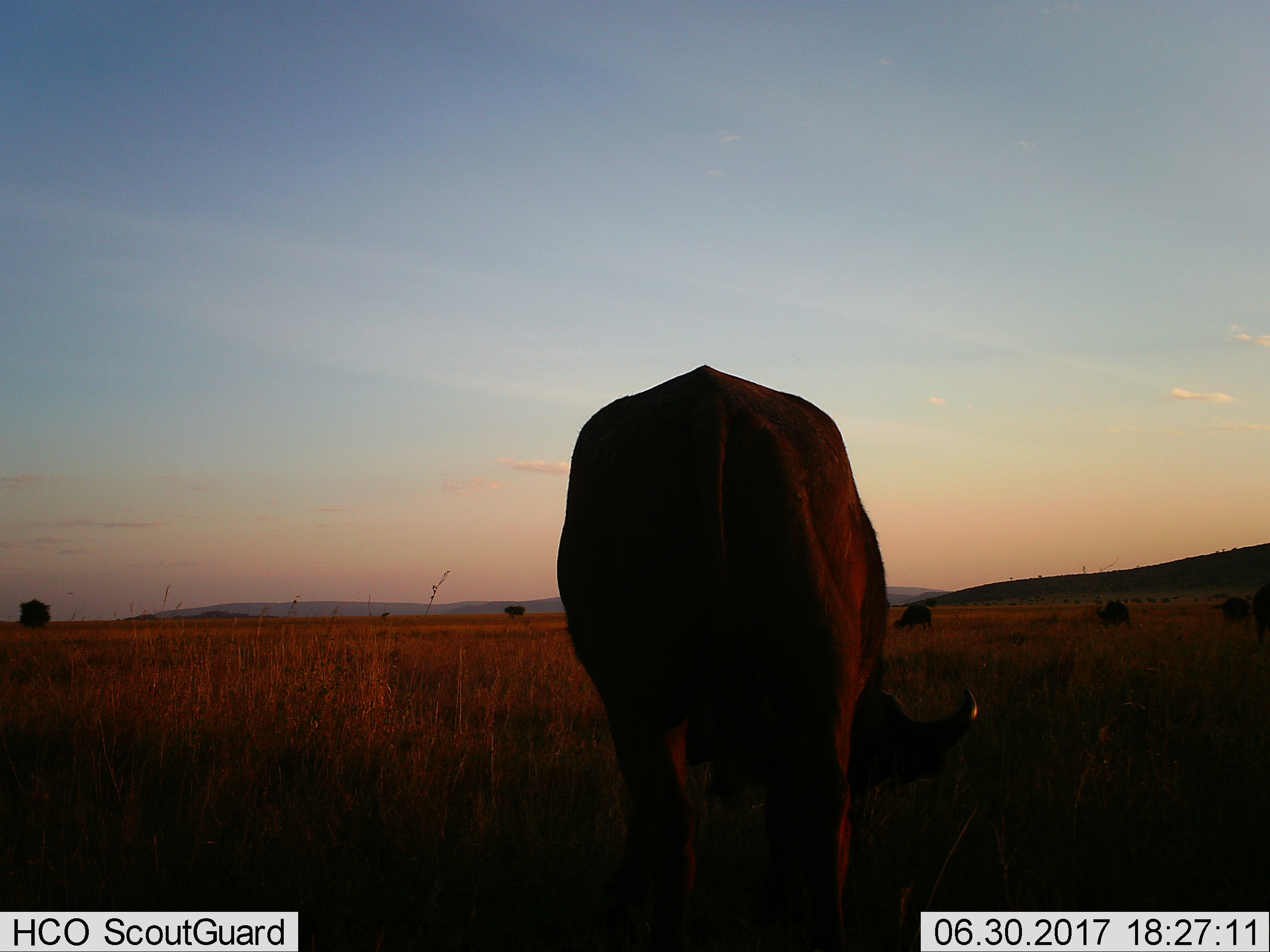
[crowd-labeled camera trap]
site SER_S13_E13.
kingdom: Animalia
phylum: Chordata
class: Mammalia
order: Artiodactyla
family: Bovidae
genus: Syncerus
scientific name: Syncerus caffer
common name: african buffalo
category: buffalo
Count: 4.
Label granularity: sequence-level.